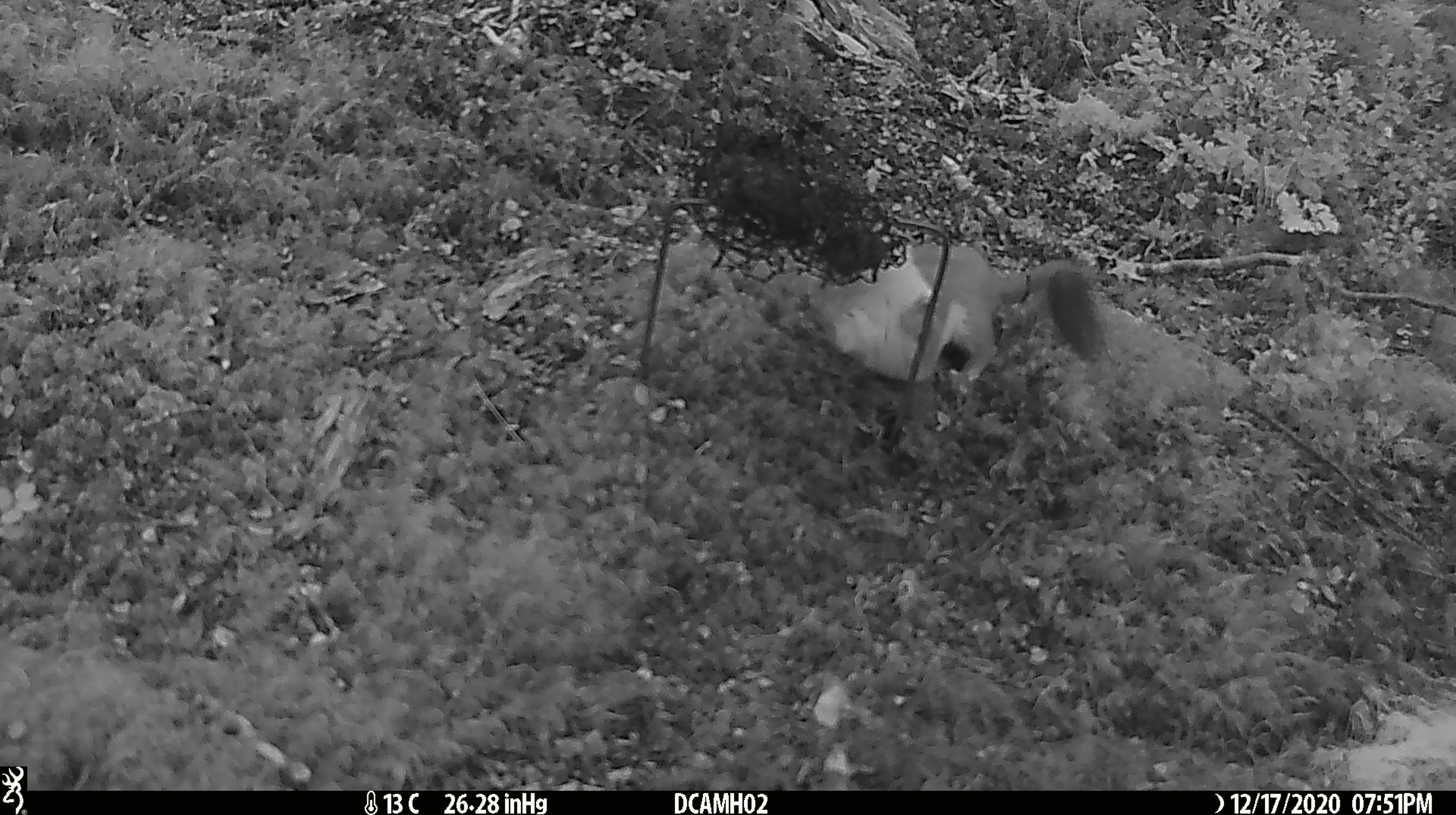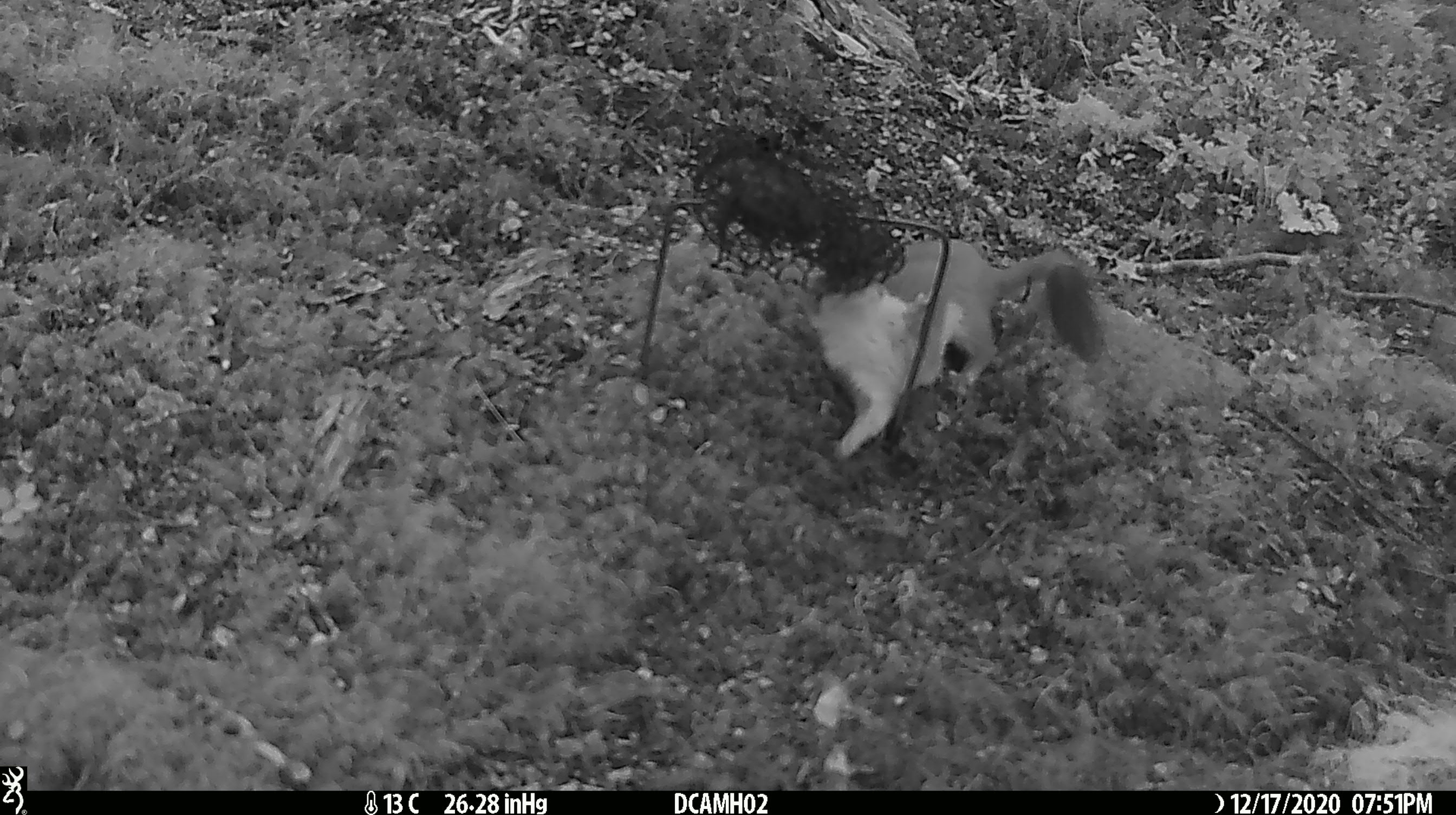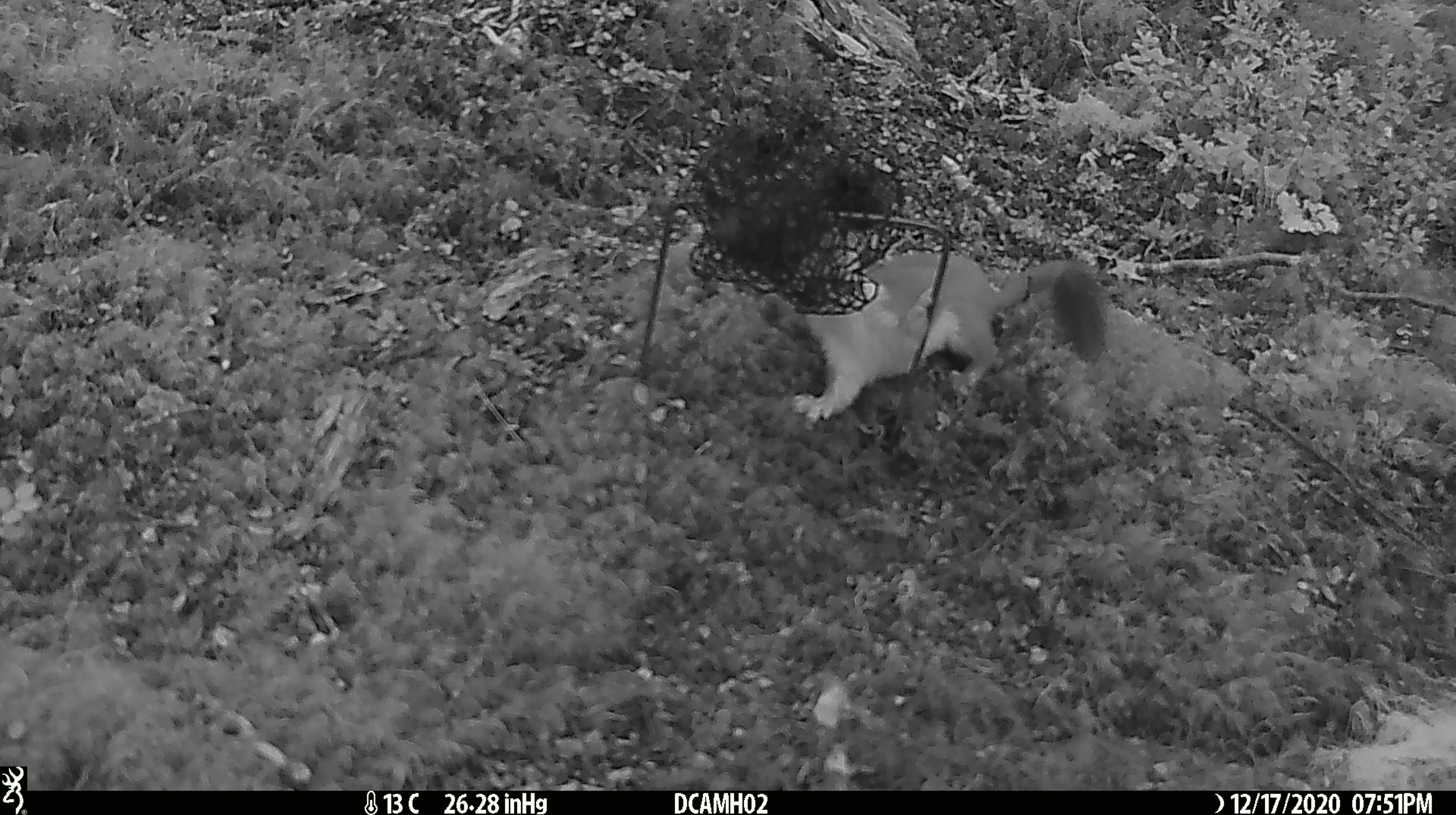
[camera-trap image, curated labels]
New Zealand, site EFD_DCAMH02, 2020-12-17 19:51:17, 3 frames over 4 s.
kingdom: Animalia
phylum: Chordata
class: Mammalia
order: Carnivora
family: Mustelidae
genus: Mustela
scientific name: Mustela erminea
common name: stoat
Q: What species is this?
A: Stoat (Mustela erminea).